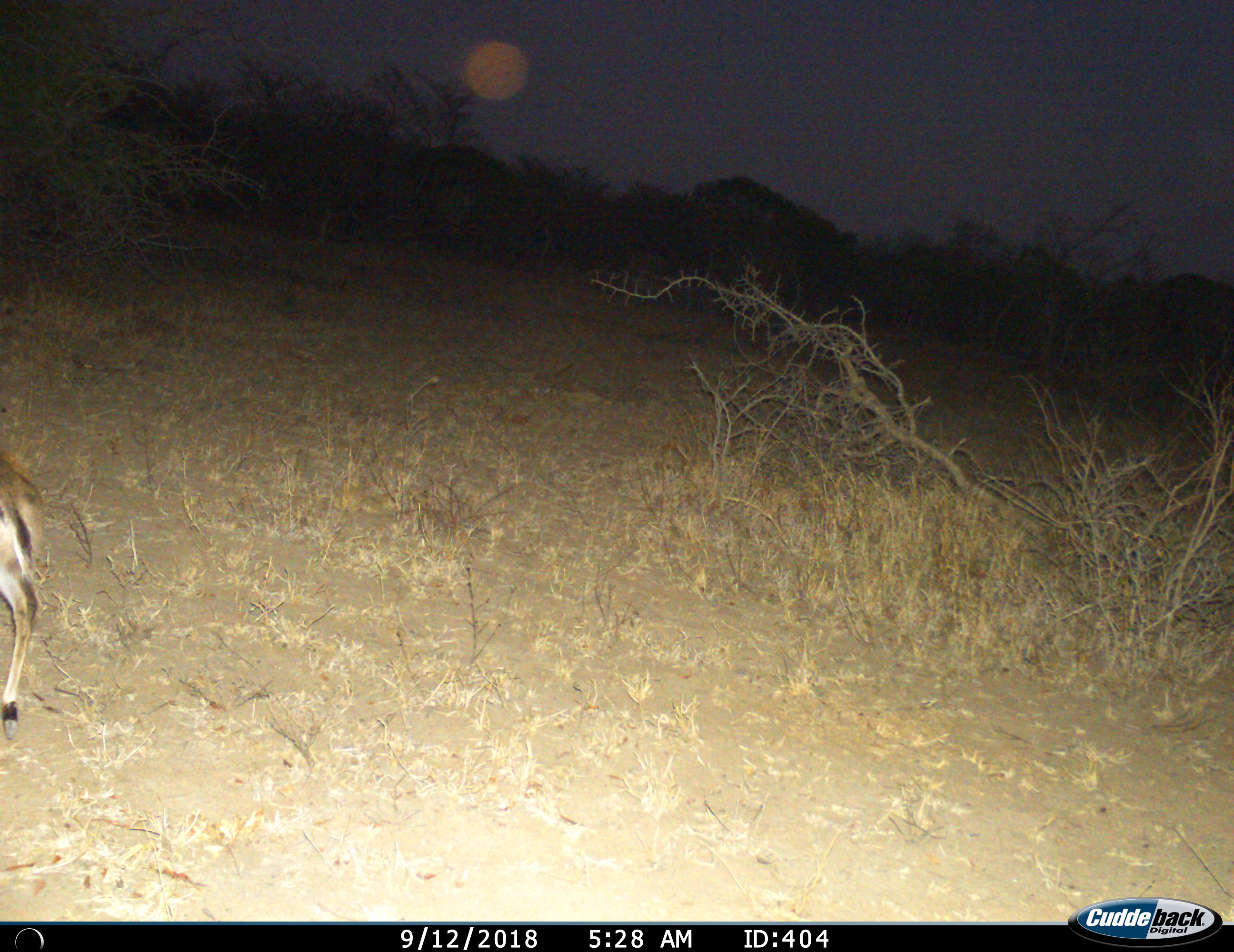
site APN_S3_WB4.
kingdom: Animalia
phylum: Chordata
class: Mammalia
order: Artiodactyla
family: Bovidae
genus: Aepyceros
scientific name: Aepyceros melampus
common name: impala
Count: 1.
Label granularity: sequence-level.